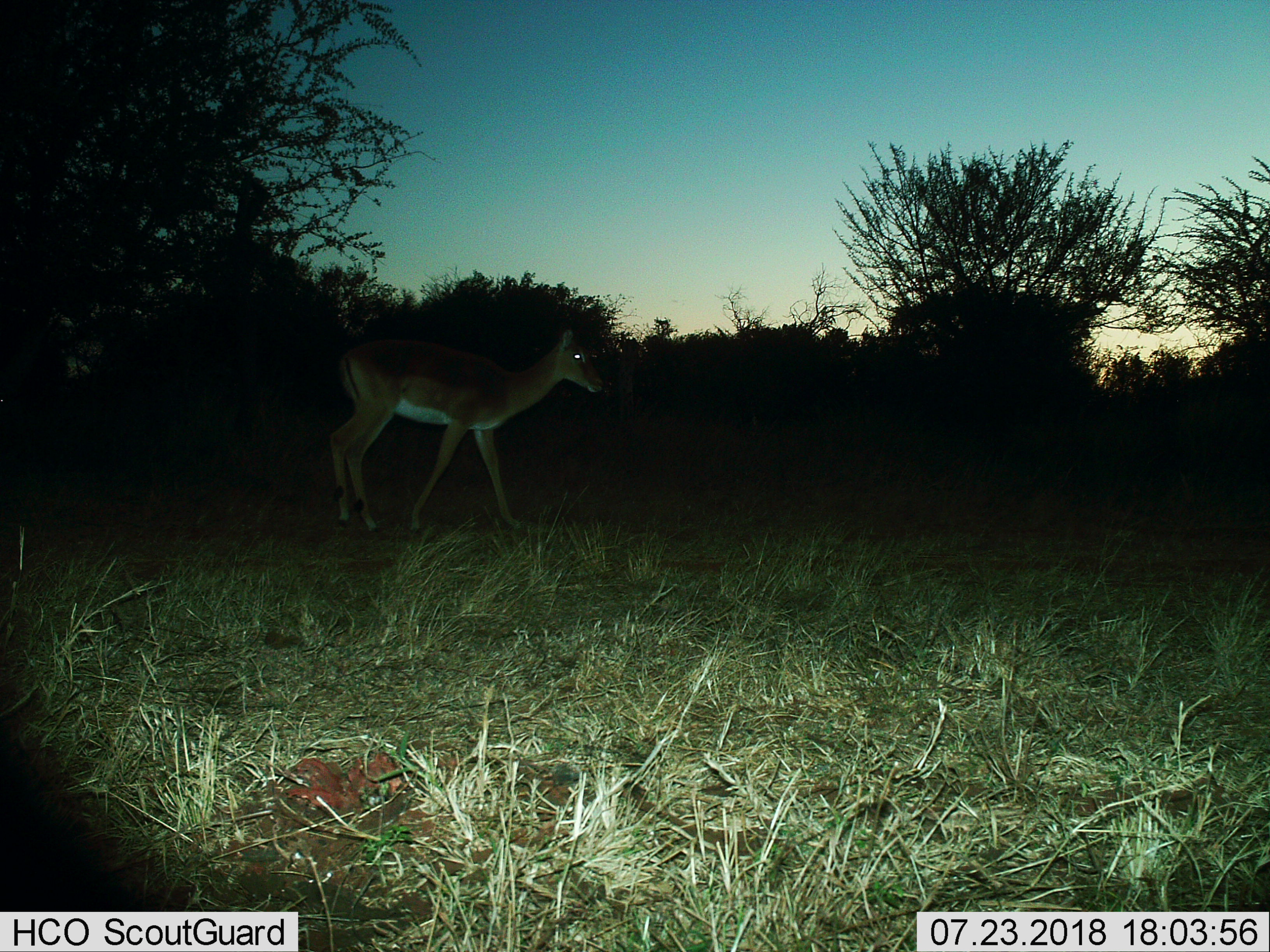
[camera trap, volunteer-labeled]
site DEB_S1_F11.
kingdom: Animalia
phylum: Chordata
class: Mammalia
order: Artiodactyla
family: Bovidae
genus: Aepyceros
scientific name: Aepyceros melampus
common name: impala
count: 1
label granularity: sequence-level